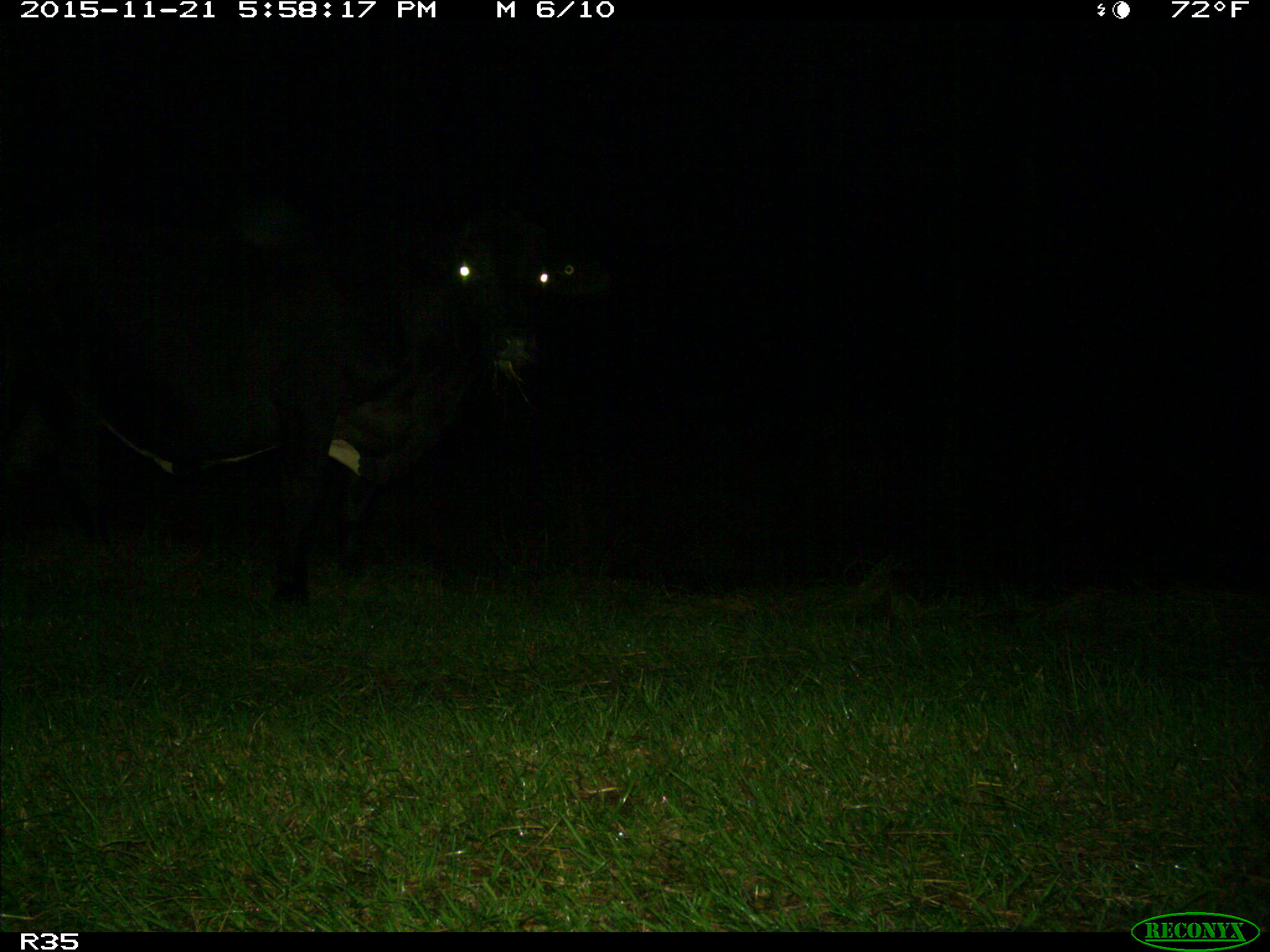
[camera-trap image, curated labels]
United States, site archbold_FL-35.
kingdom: Animalia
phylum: Chordata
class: Mammalia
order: Artiodactyla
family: Bovidae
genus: Bos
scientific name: Bos taurus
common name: domestic cow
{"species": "Bos taurus (domestic cow)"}